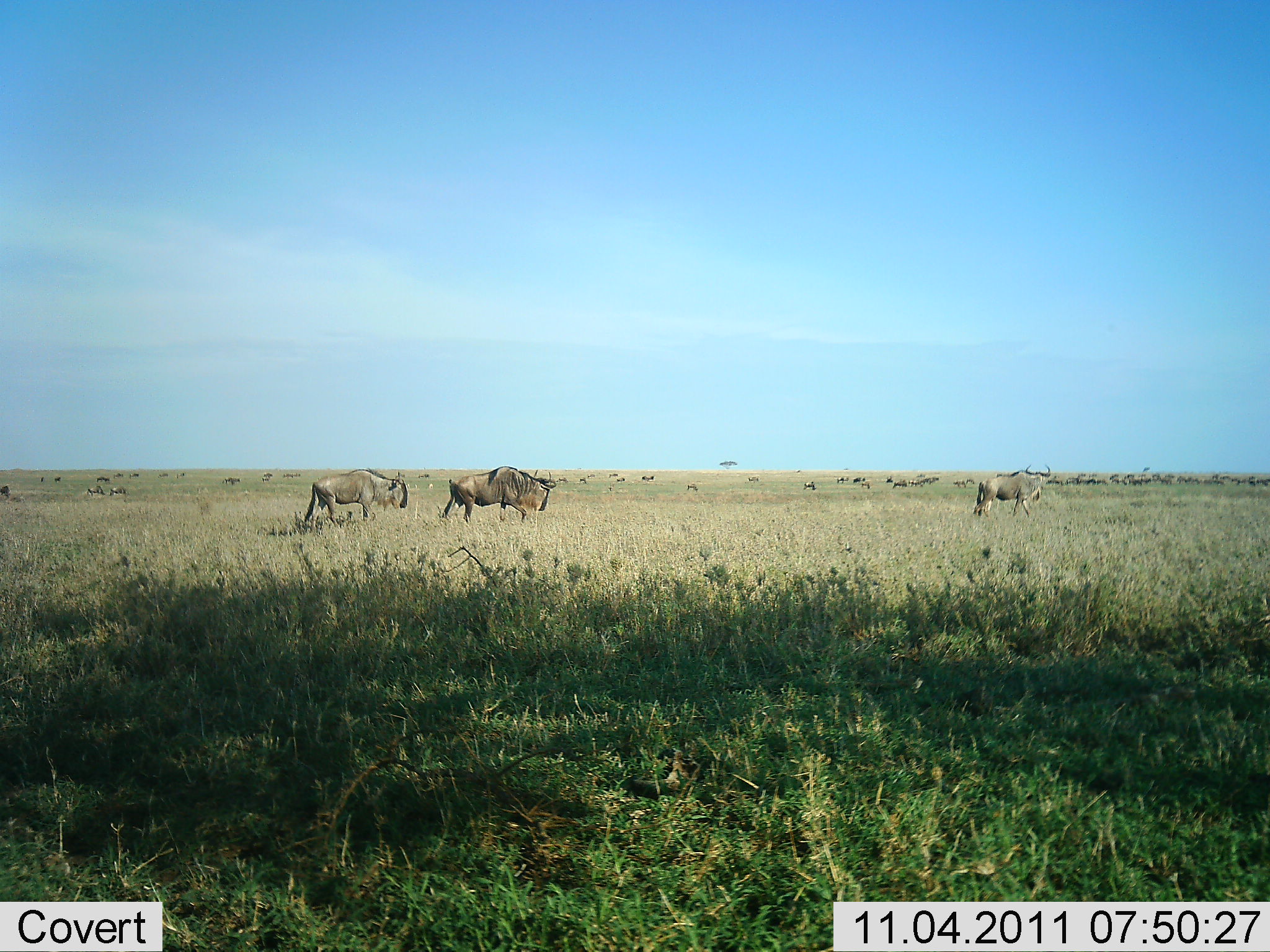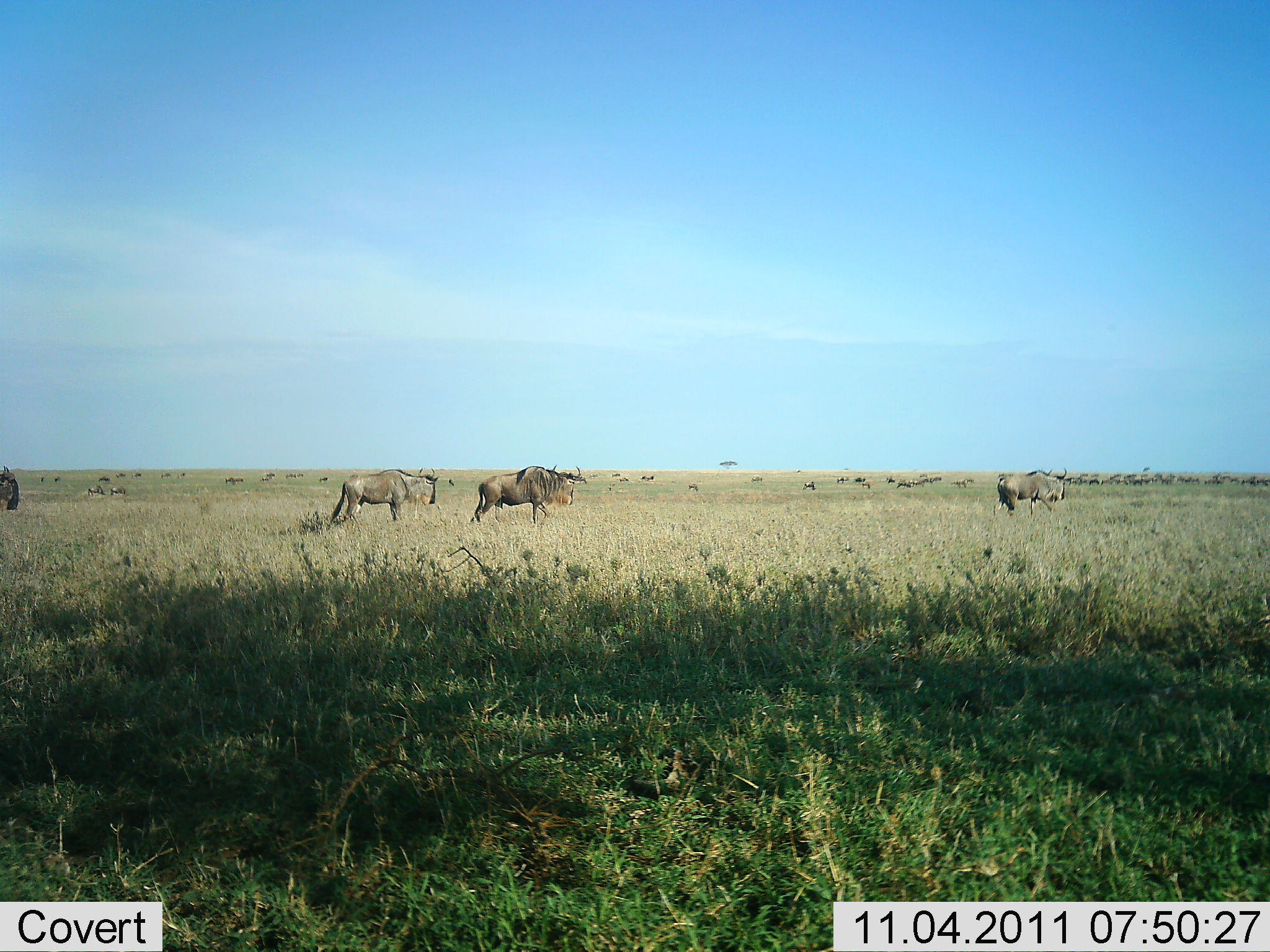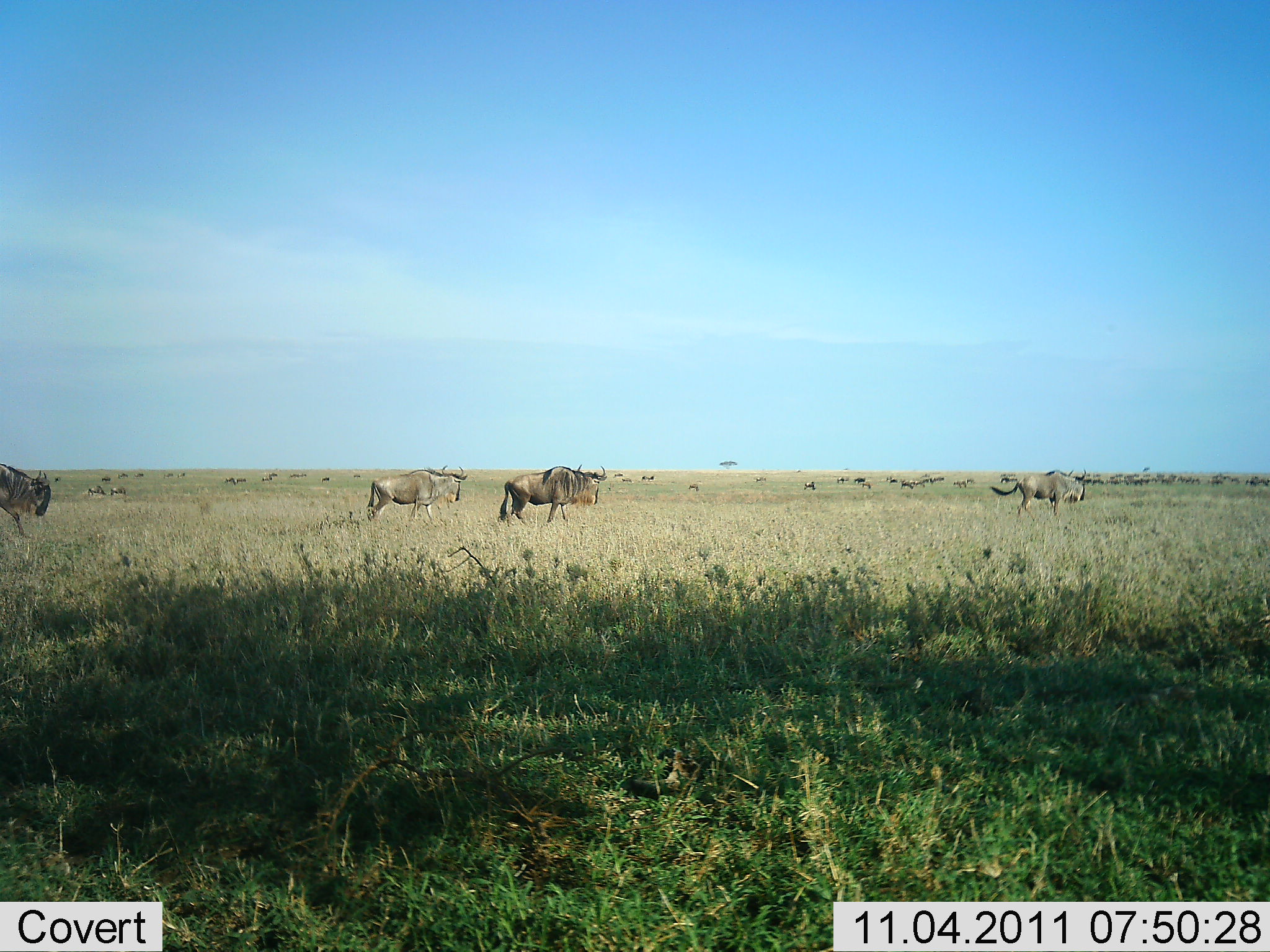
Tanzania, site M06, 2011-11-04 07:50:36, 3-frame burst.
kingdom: Animalia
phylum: Chordata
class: Mammalia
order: Artiodactyla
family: Bovidae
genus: Connochaetes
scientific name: Connochaetes taurinus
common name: blue wildebeest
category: wildebeest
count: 11-50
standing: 0%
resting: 0%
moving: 100%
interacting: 0%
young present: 0%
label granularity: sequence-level